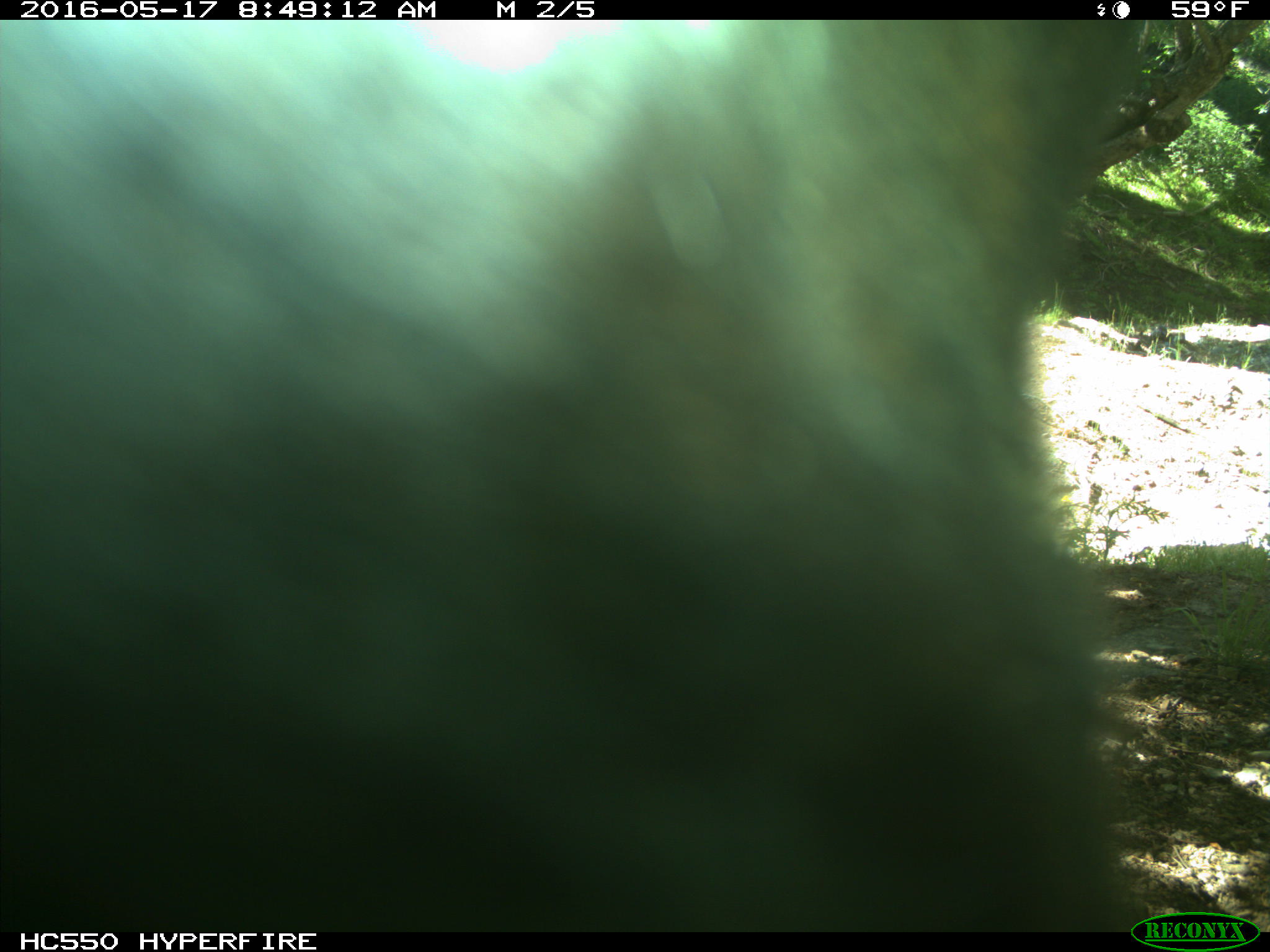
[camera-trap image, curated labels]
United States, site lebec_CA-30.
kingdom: Animalia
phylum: Chordata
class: Mammalia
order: Artiodactyla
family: Bovidae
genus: Bos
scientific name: Bos taurus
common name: domestic cow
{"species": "Bos taurus (domestic cow)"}